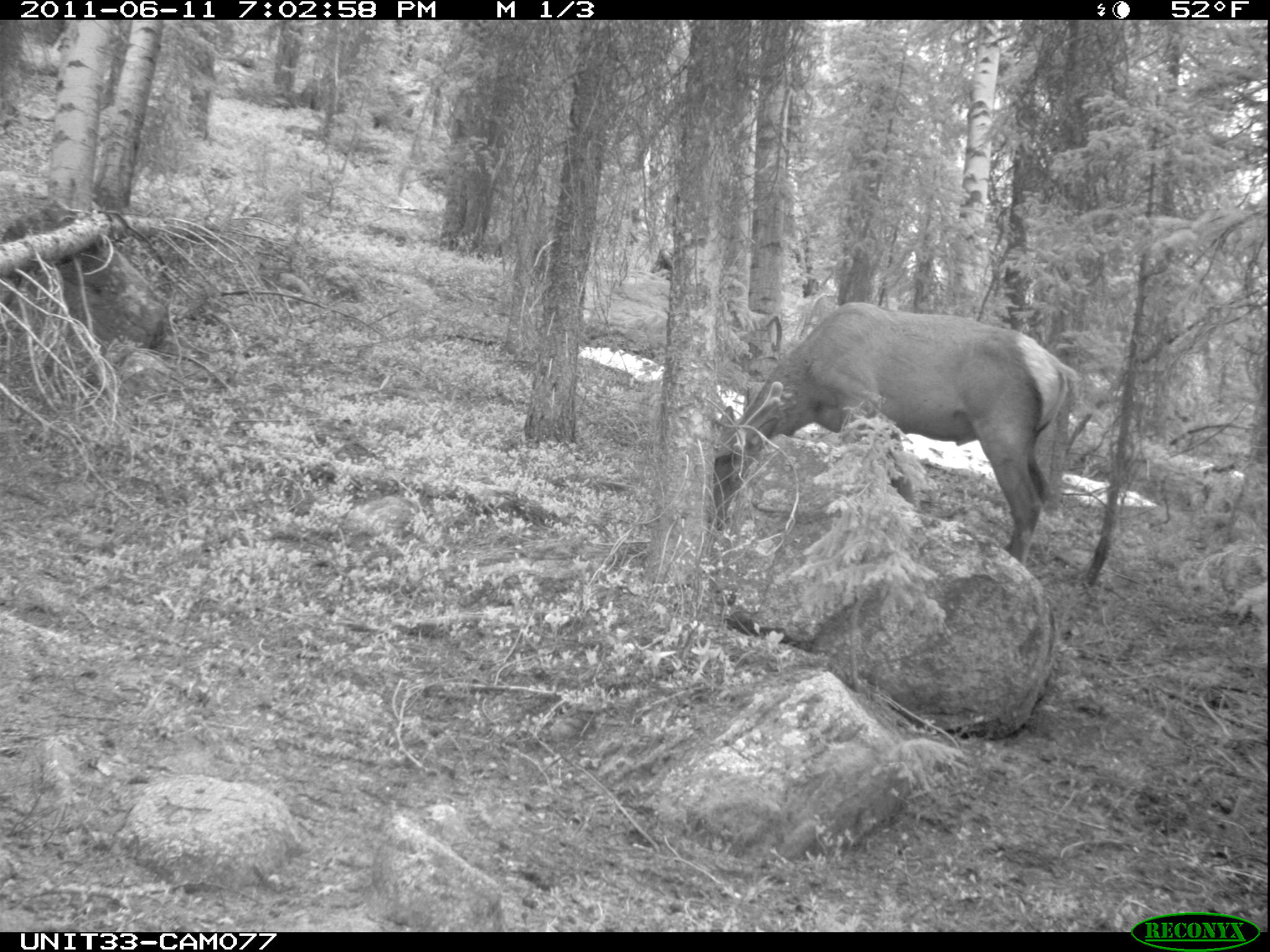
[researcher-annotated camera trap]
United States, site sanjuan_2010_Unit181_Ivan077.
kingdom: Animalia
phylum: Chordata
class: Mammalia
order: Artiodactyla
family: Cervidae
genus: Cervus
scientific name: Cervus elaphus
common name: red deer